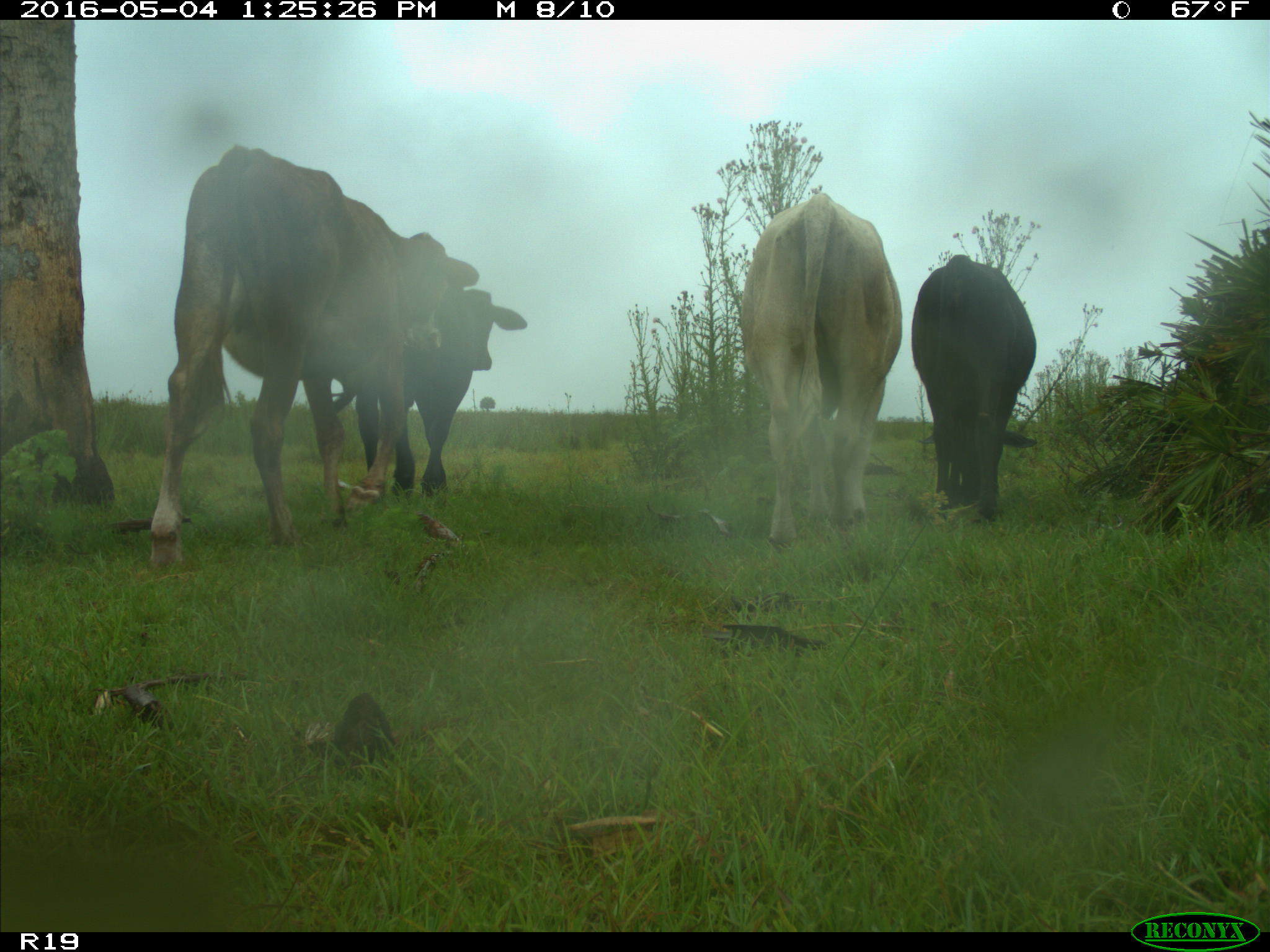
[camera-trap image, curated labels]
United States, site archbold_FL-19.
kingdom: Animalia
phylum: Chordata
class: Mammalia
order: Artiodactyla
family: Bovidae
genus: Bos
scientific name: Bos taurus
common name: domestic cow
Bos taurus (domestic cow).